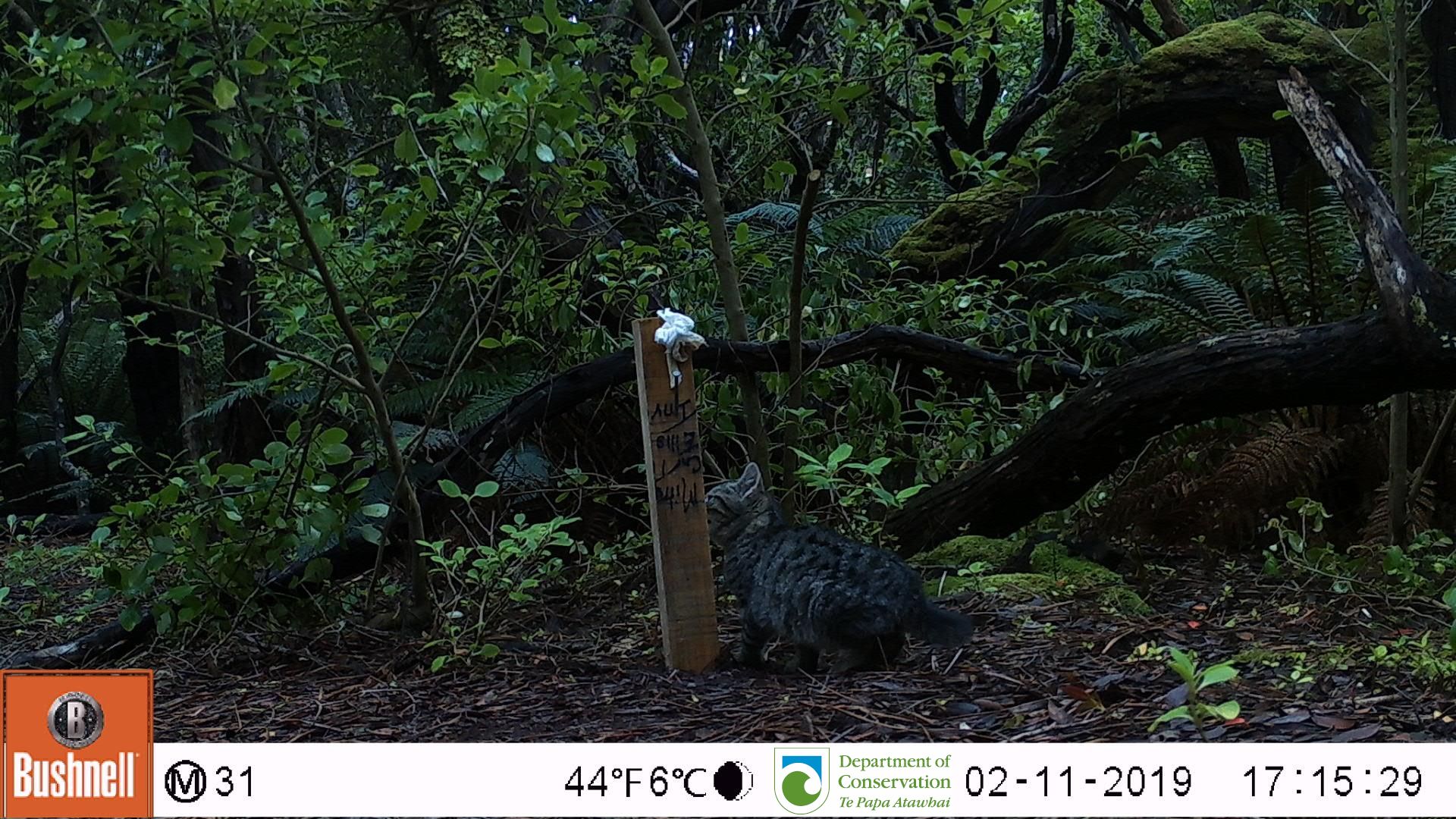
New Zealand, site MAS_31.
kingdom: Animalia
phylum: Chordata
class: Mammalia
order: Carnivora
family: Felidae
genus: Felis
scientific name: Felis catus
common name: domestic cat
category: cat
Cat (domestic cat) (Felis catus).